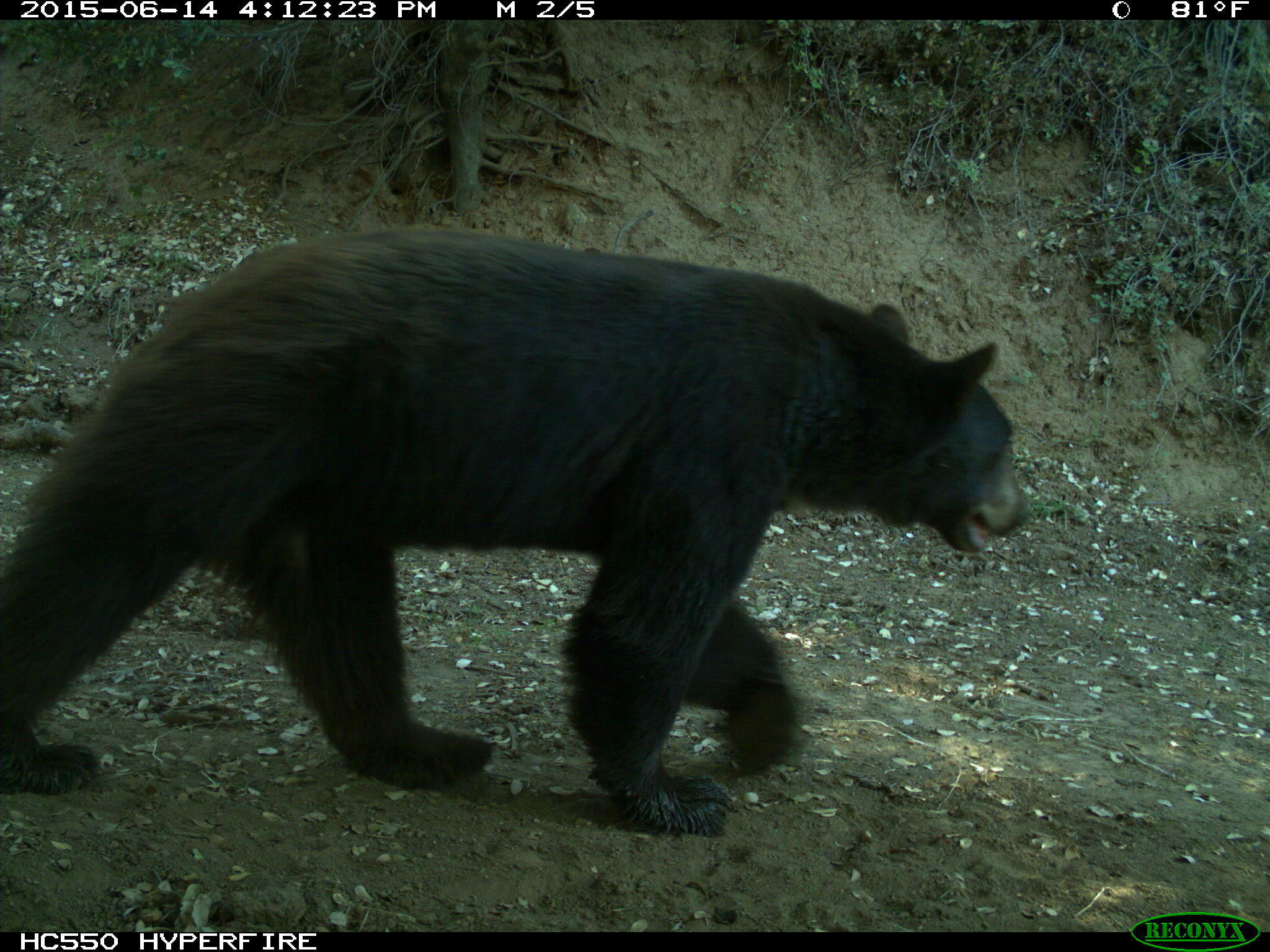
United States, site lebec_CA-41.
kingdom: Animalia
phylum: Chordata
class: Mammalia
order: Carnivora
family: Ursidae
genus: Ursus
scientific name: Ursus americanus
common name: american black bear